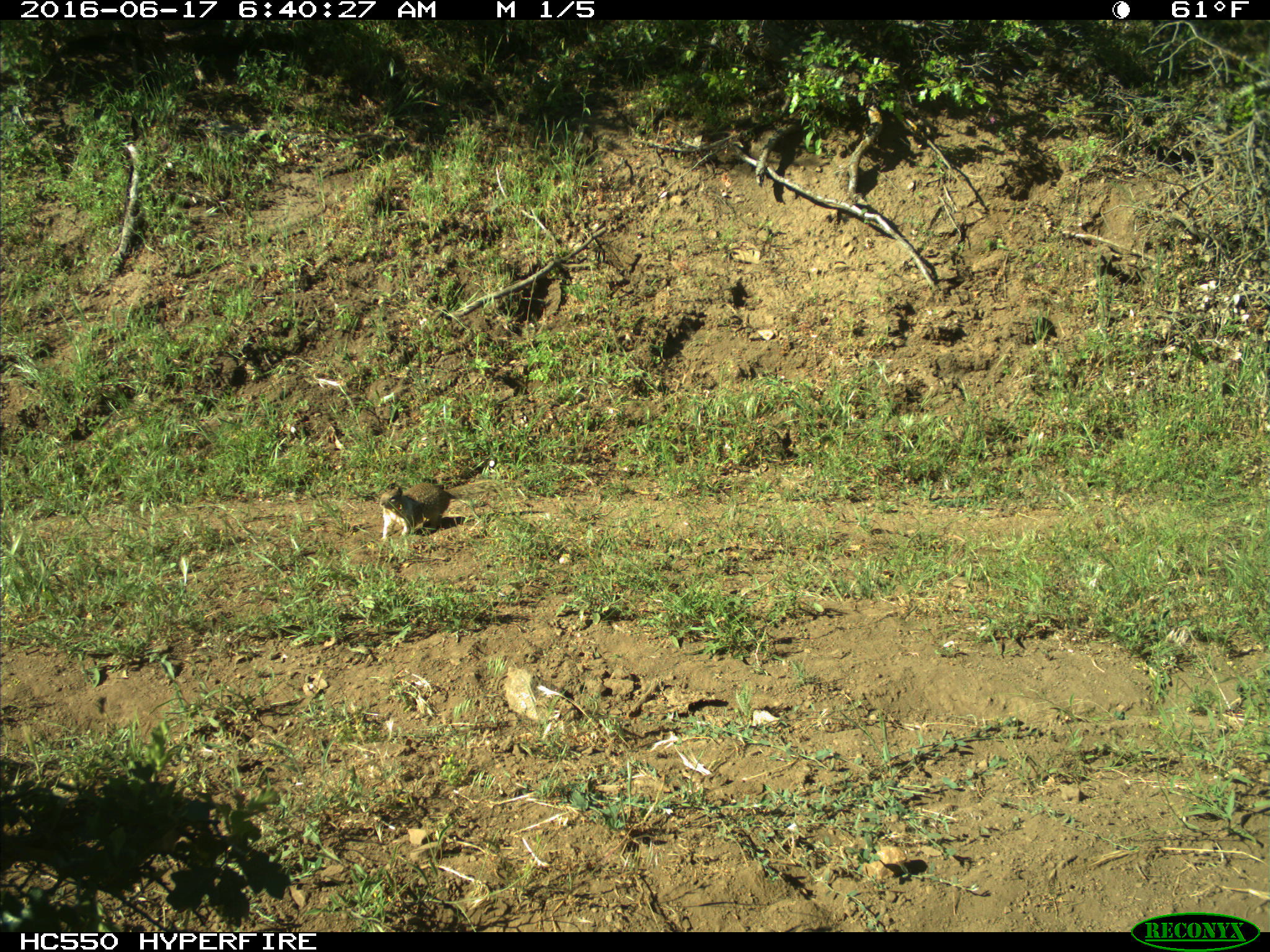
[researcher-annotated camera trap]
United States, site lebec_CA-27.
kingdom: Animalia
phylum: Chordata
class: Mammalia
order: Rodentia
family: Sciuridae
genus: Otospermophilus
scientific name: Otospermophilus beecheyi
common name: california ground squirrel